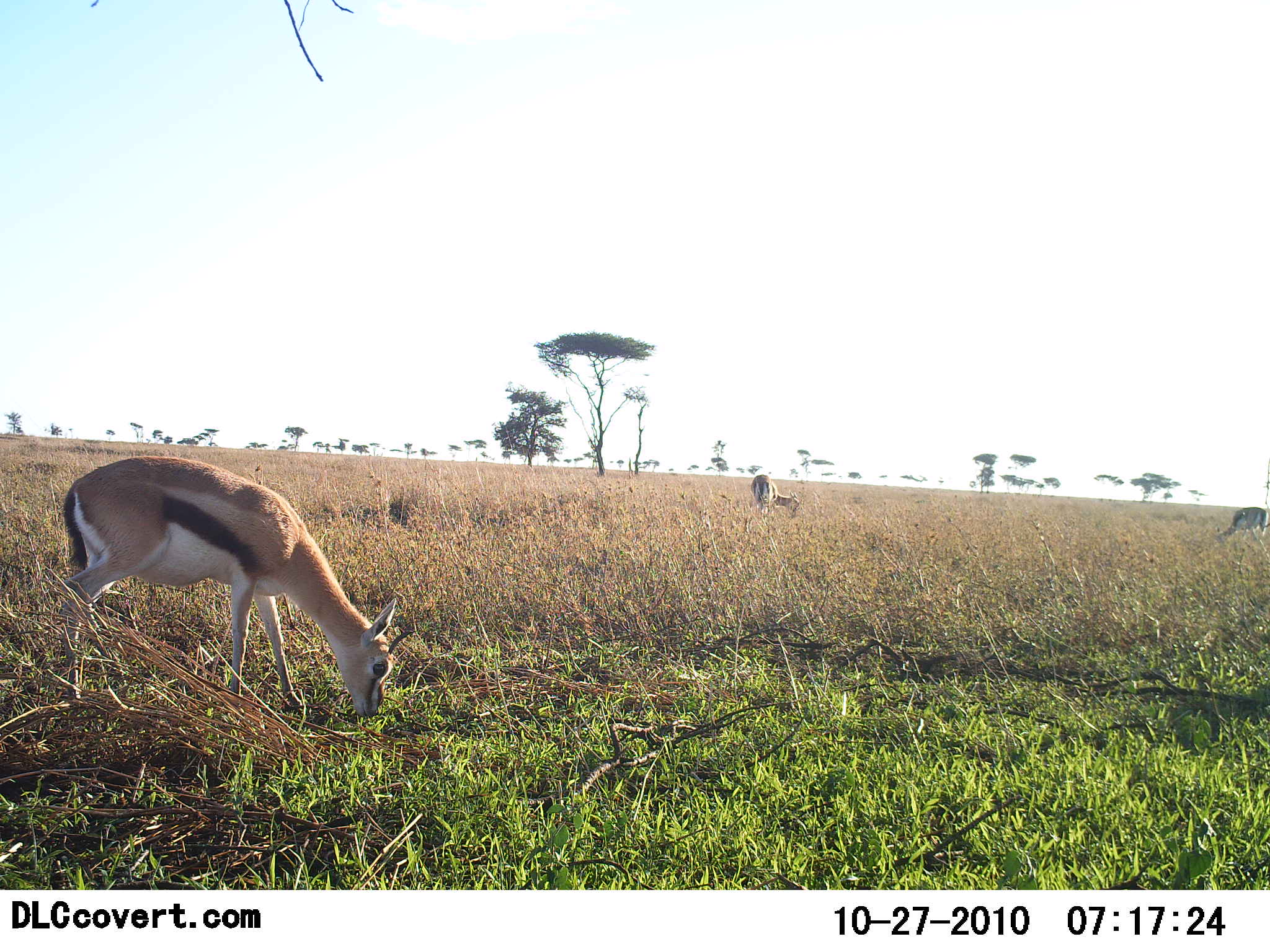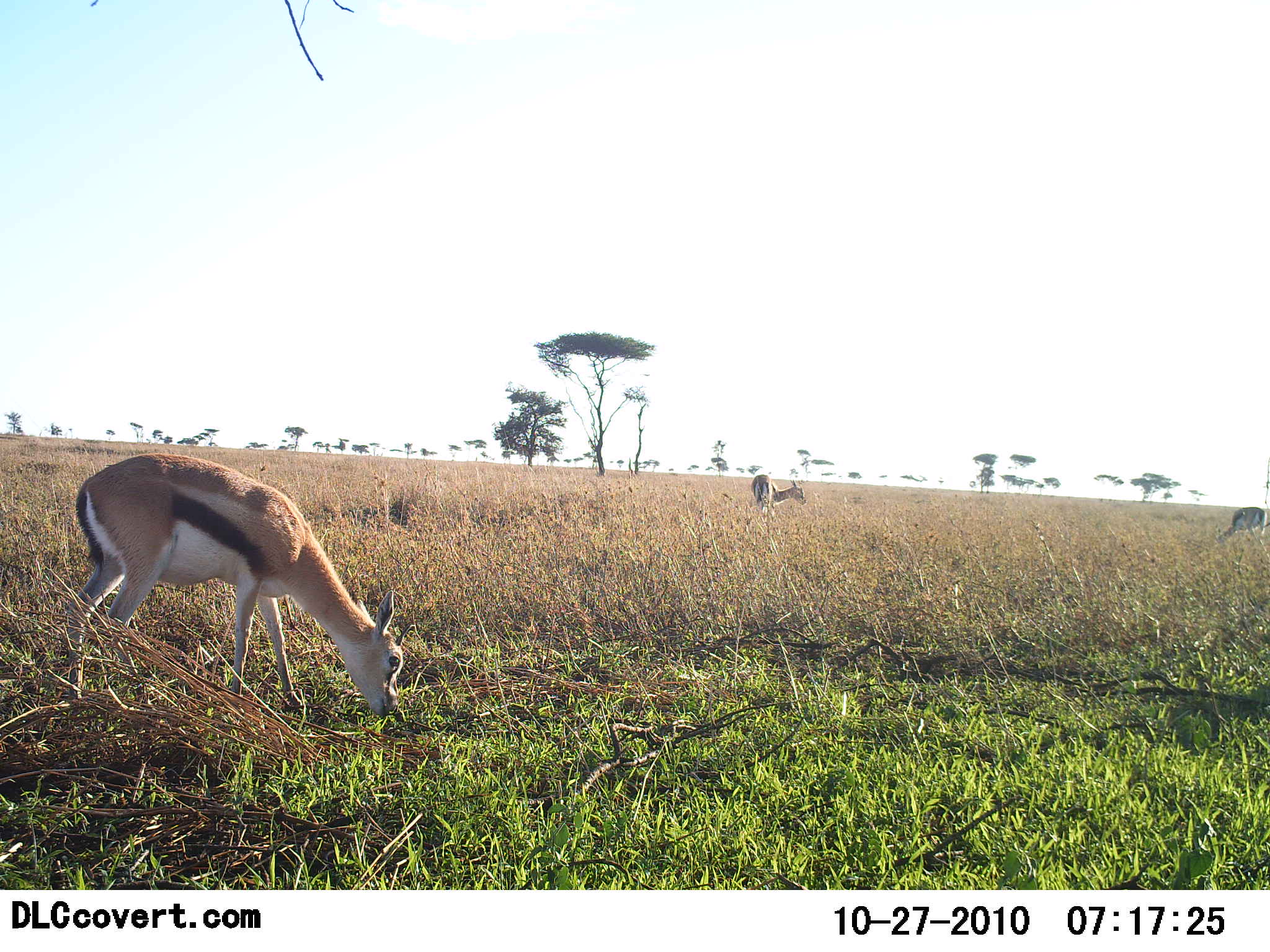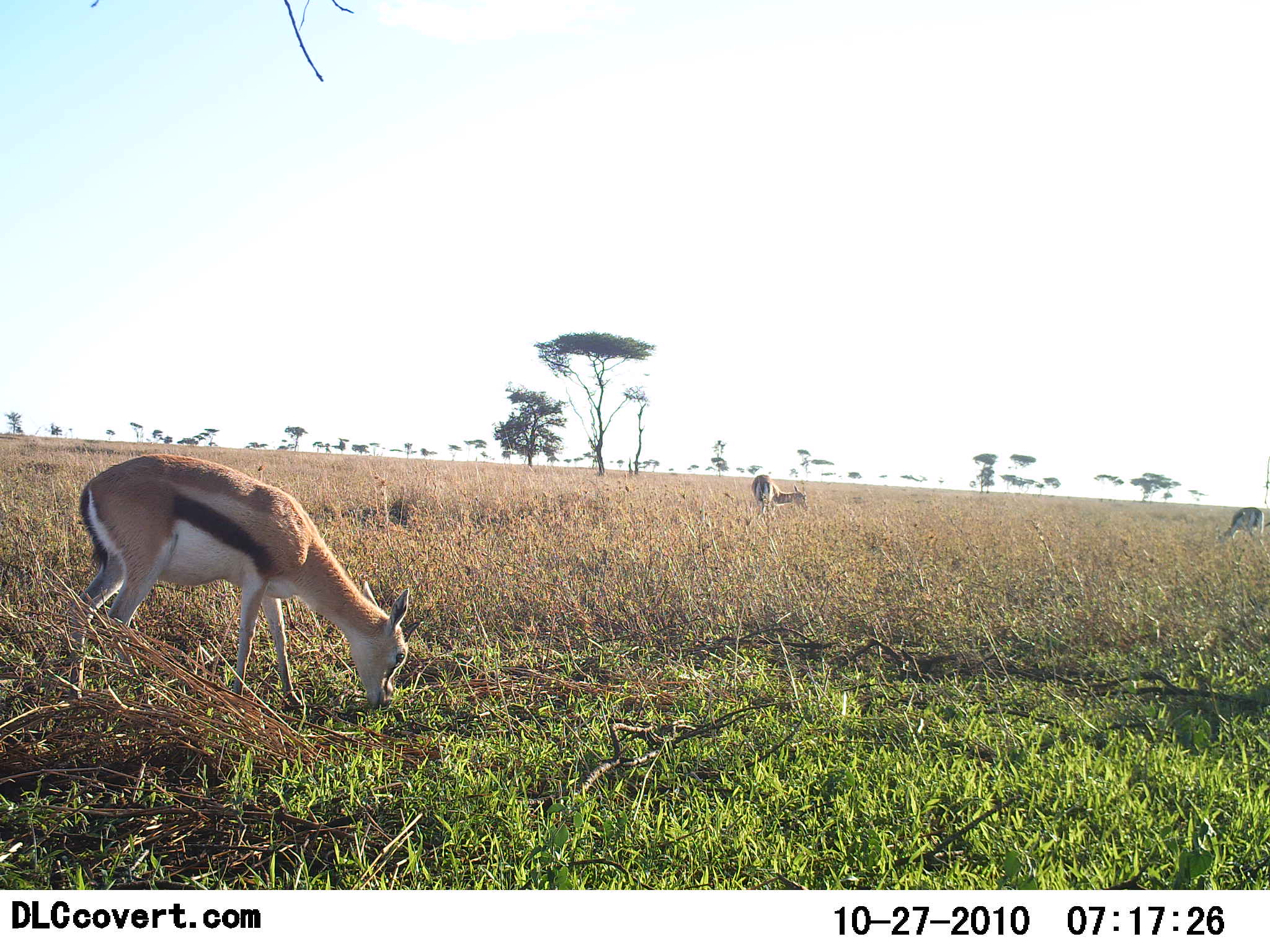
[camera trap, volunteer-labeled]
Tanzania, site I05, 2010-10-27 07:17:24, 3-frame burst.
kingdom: Animalia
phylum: Chordata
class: Mammalia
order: Artiodactyla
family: Bovidae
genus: Eudorcas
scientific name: Eudorcas thomsonii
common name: thomson's gazelle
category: gazellethomsons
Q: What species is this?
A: Gazellethomsons (thomson's gazelle) (Eudorcas thomsonii).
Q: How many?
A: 3.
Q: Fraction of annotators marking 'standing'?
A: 21%.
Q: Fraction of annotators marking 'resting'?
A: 0%.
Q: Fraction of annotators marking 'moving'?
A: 0%.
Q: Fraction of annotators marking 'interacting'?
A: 0%.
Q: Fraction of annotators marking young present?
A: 14%.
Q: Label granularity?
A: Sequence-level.